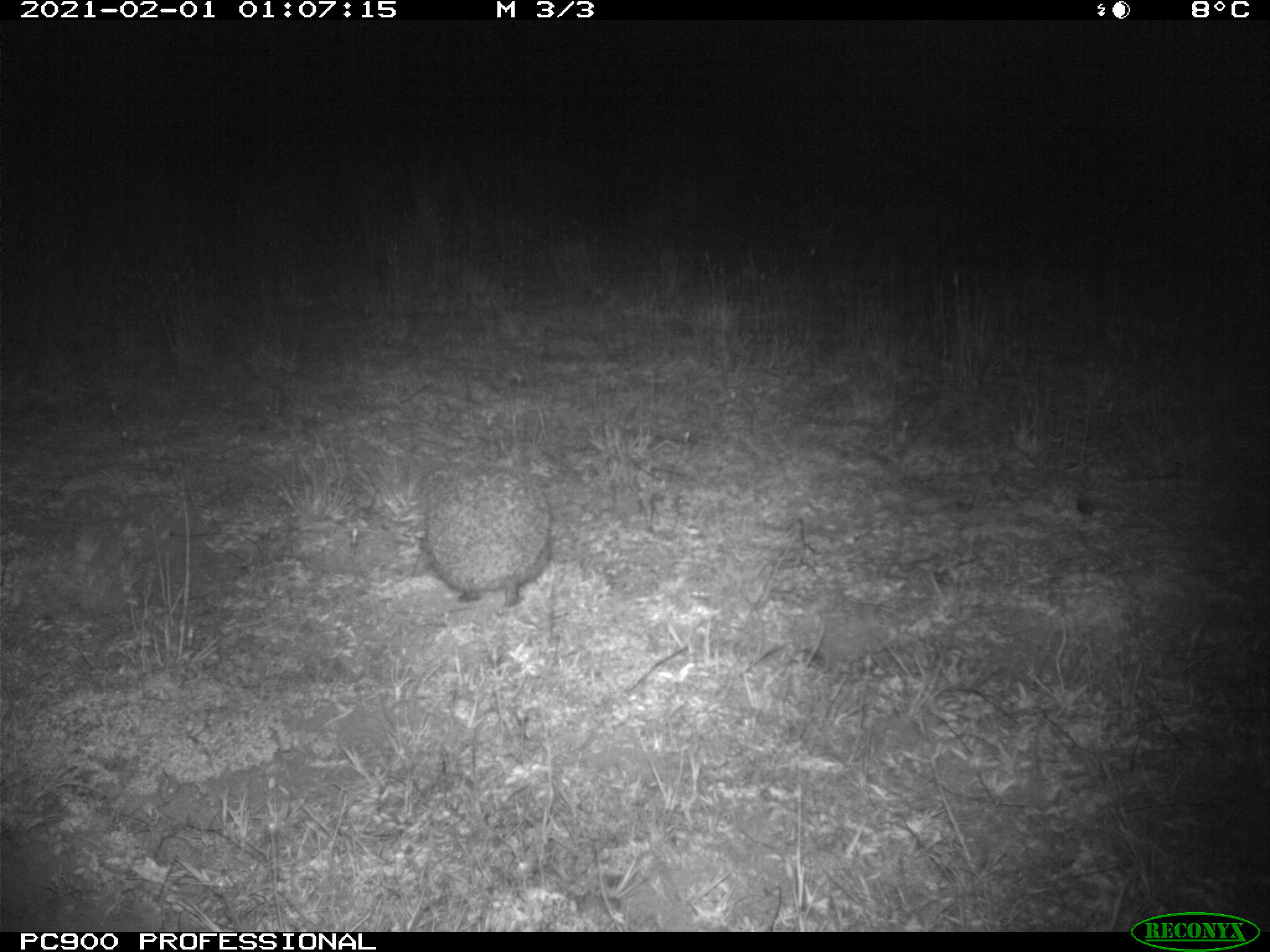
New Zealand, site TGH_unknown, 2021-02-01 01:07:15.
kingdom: Animalia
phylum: Chordata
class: Mammalia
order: Eulipotyphla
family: Erinaceidae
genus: Erinaceus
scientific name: Erinaceus europaeus europaeus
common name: european hedgehog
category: hedgehog